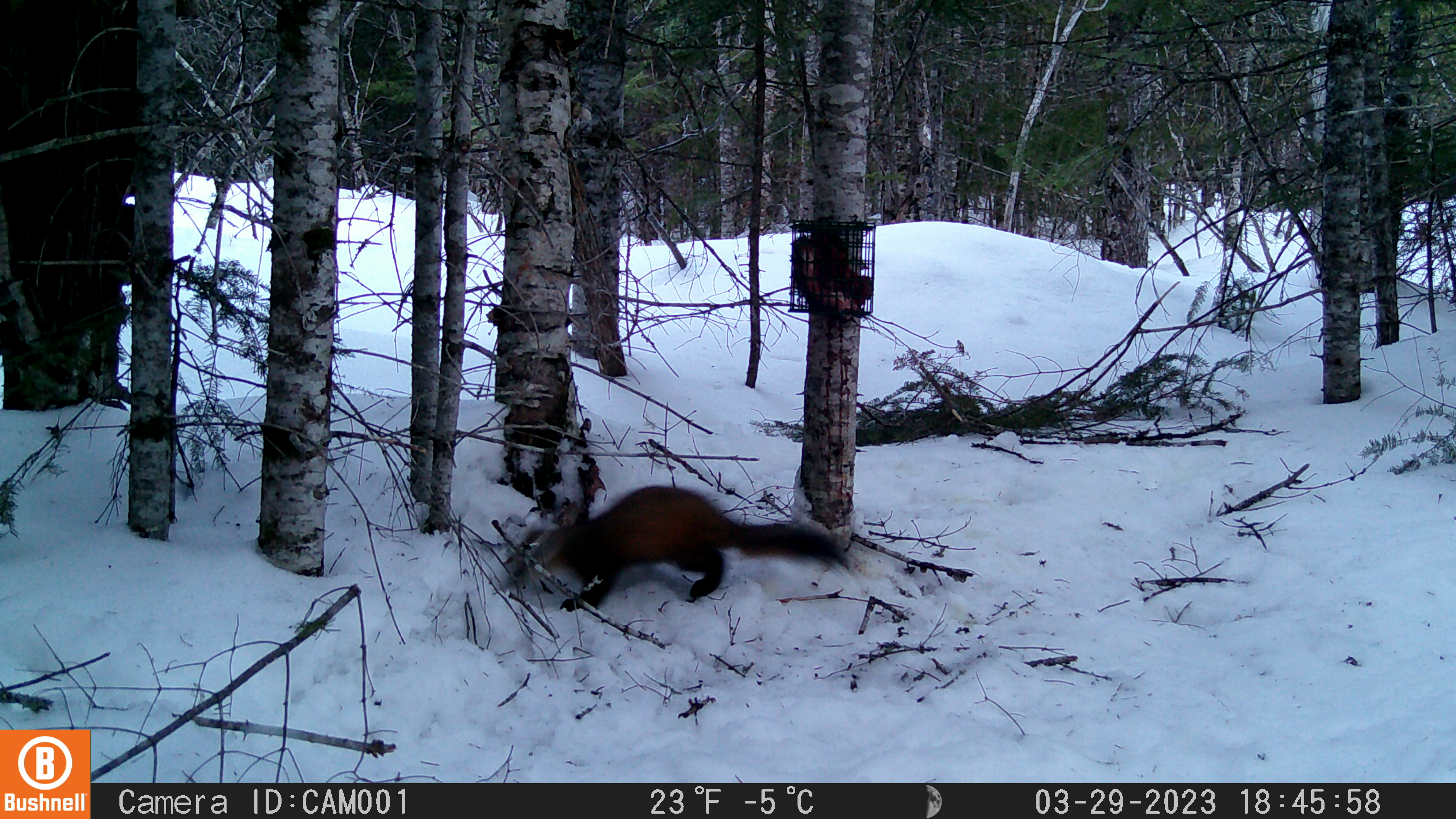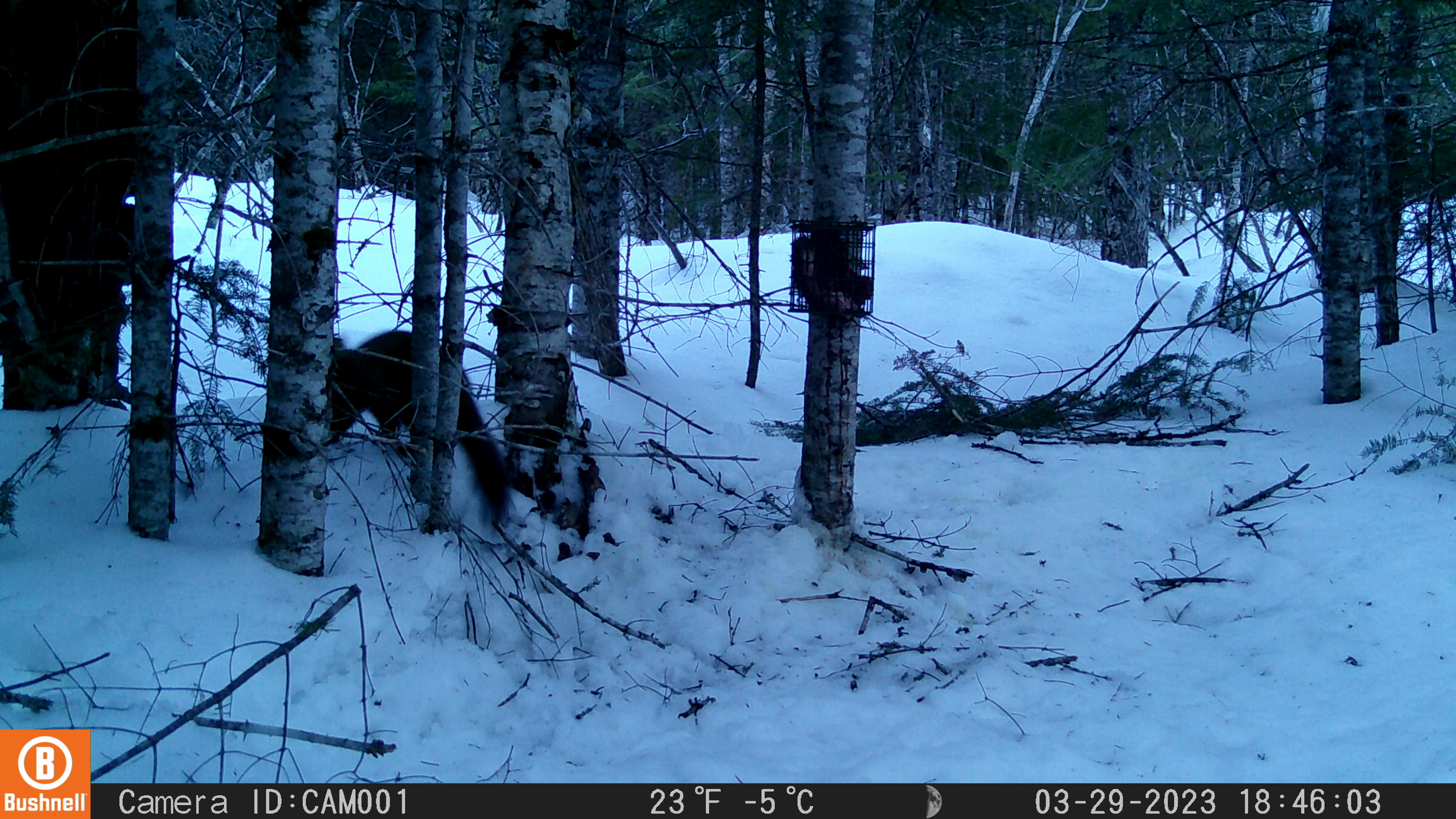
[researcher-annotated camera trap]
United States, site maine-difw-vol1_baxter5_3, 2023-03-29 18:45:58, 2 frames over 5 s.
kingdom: Animalia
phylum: Chordata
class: Mammalia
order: Carnivora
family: Mustelidae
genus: Martes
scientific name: Martes americana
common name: american marten